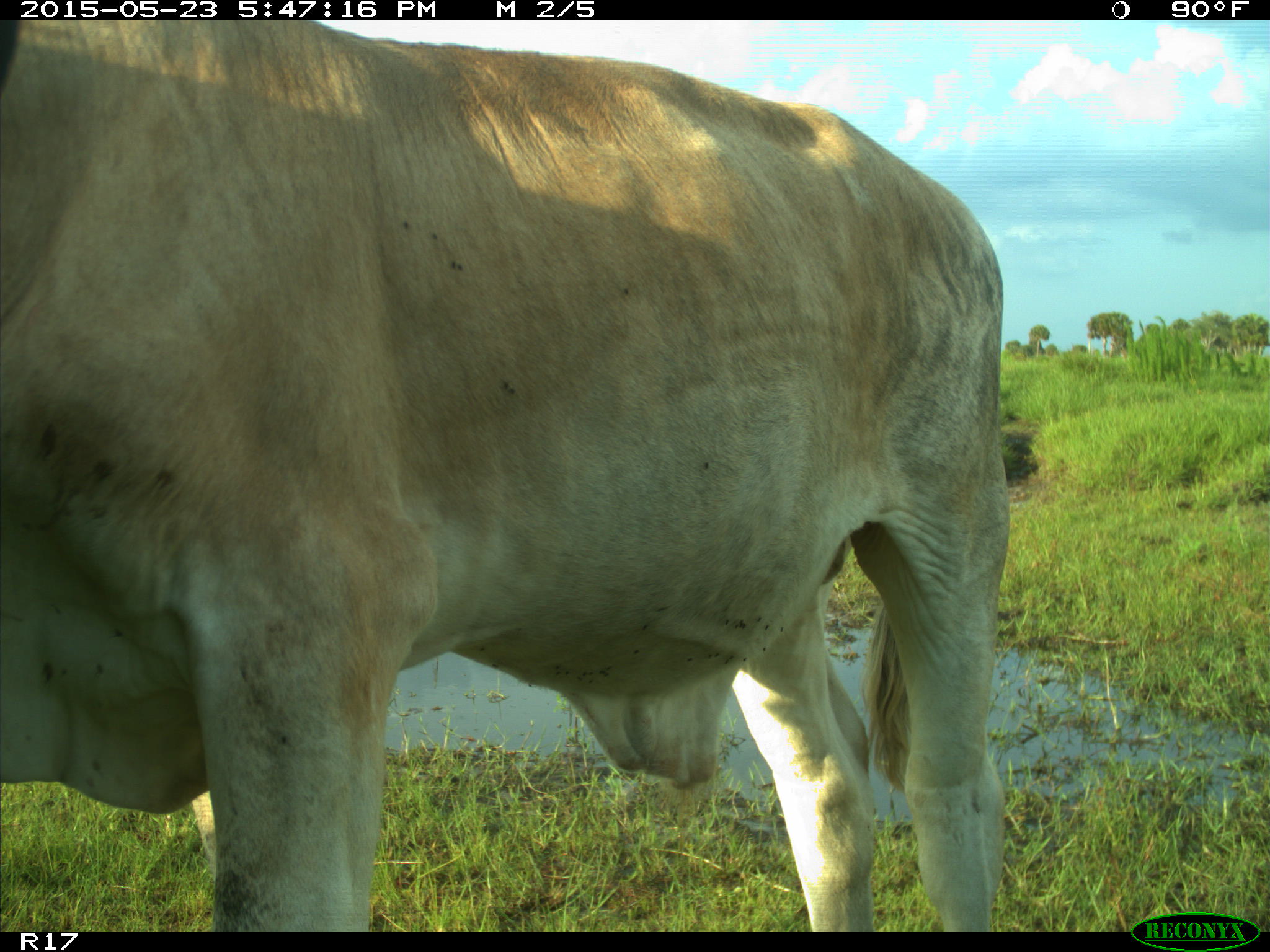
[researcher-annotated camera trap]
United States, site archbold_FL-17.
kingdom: Animalia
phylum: Chordata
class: Mammalia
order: Artiodactyla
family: Bovidae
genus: Bos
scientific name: Bos taurus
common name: domestic cow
Bos taurus (domestic cow).